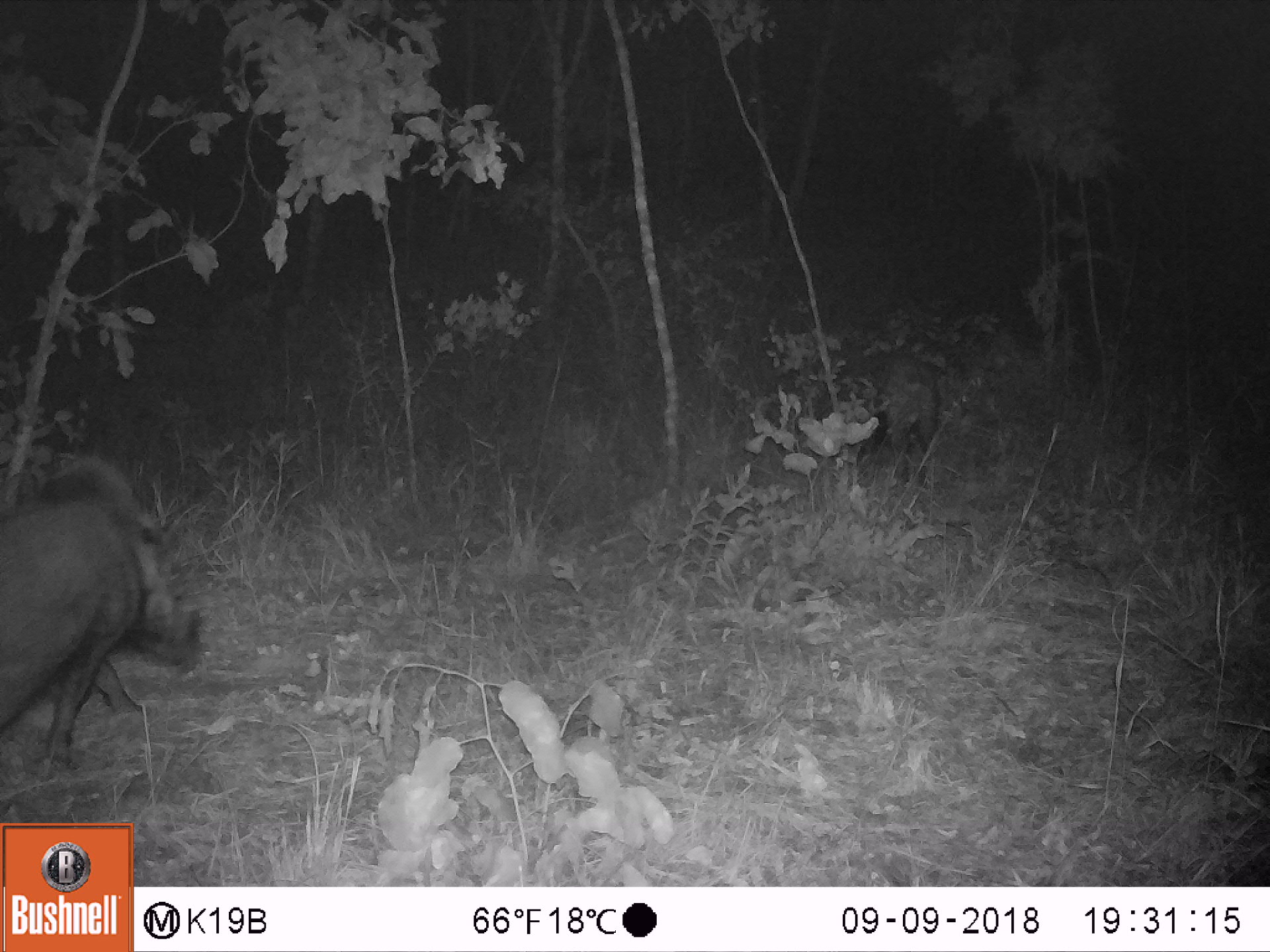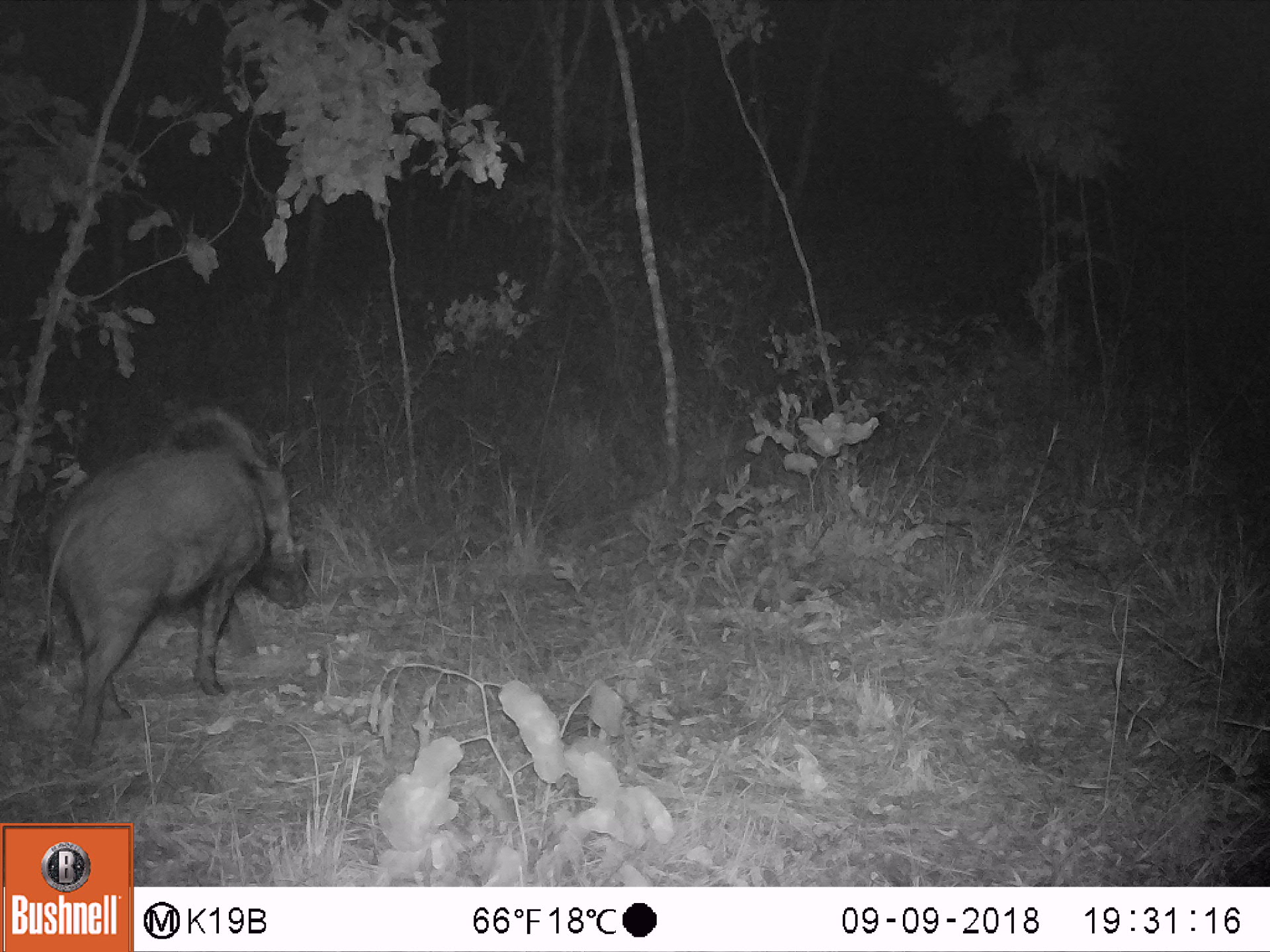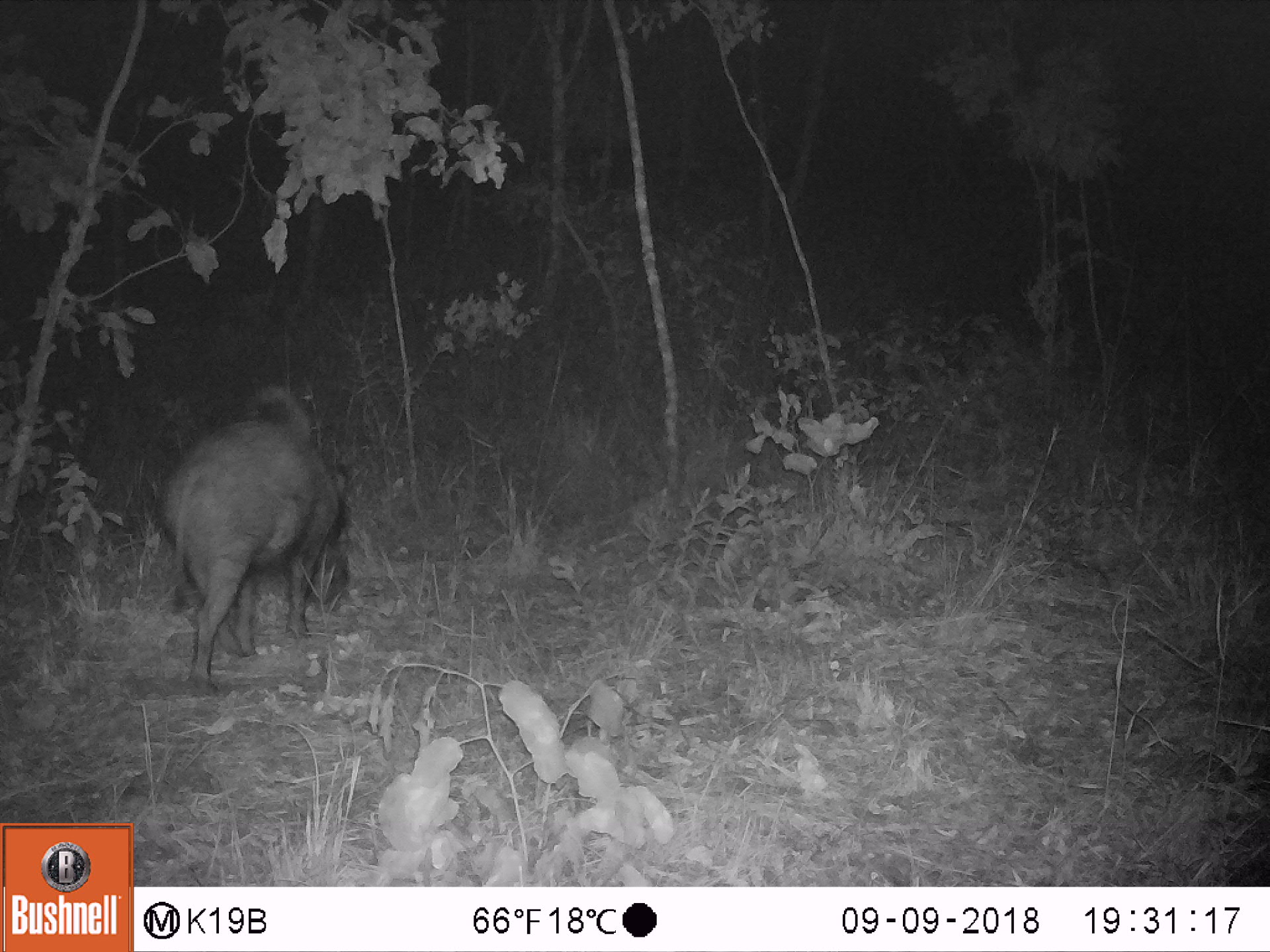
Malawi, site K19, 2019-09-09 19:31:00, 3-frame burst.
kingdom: Animalia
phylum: Chordata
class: Mammalia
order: Artiodactyla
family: Suidae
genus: Potamochoerus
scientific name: Potamochoerus larvatus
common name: bushpig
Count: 1.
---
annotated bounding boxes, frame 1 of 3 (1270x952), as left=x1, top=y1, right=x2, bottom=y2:
bushpig: left=0, top=441, right=209, bottom=786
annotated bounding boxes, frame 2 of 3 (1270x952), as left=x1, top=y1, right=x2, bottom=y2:
bushpig: left=27, top=397, right=321, bottom=778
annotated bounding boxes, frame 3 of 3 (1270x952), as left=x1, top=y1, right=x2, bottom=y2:
bushpig: left=139, top=373, right=359, bottom=703